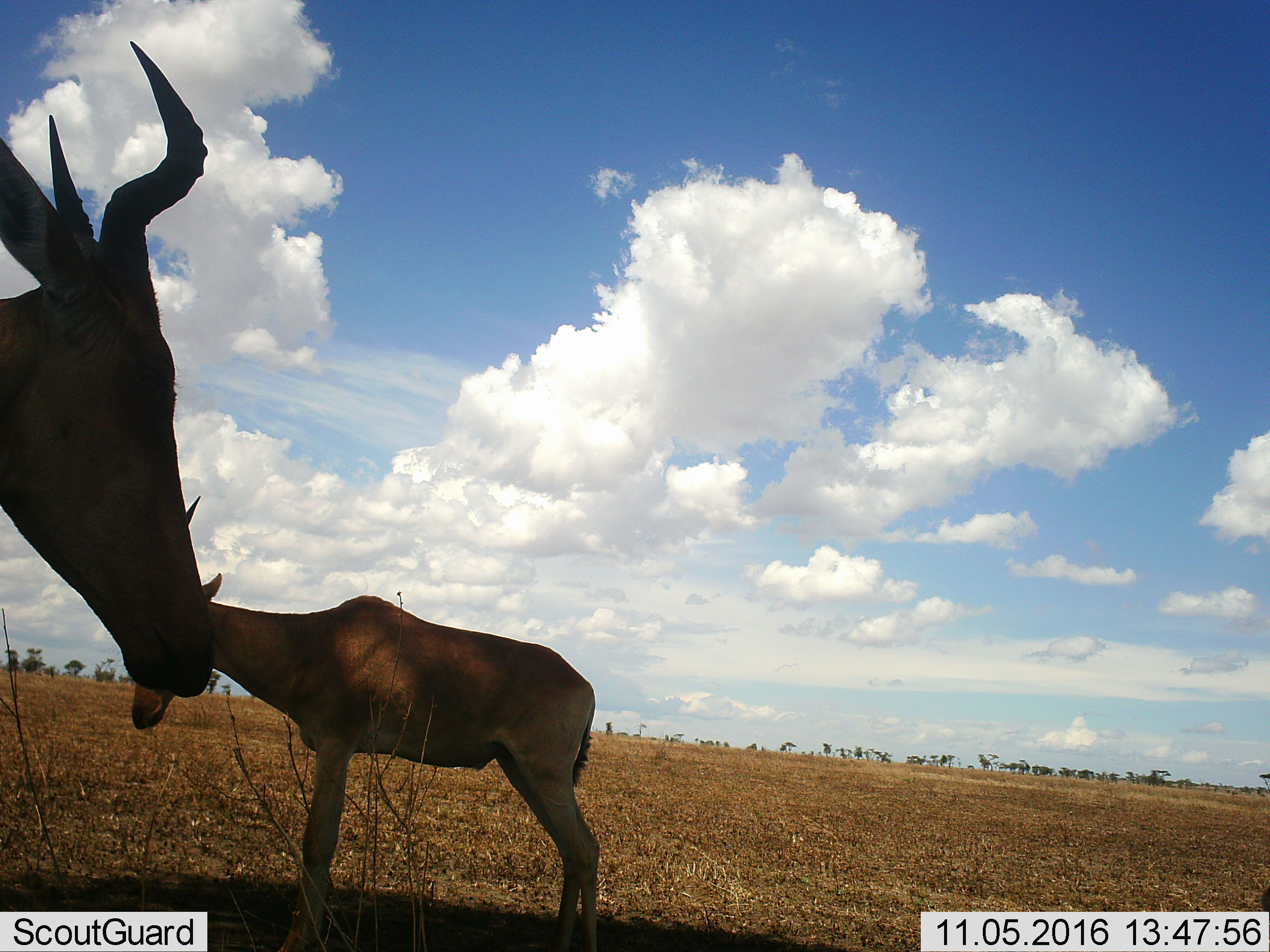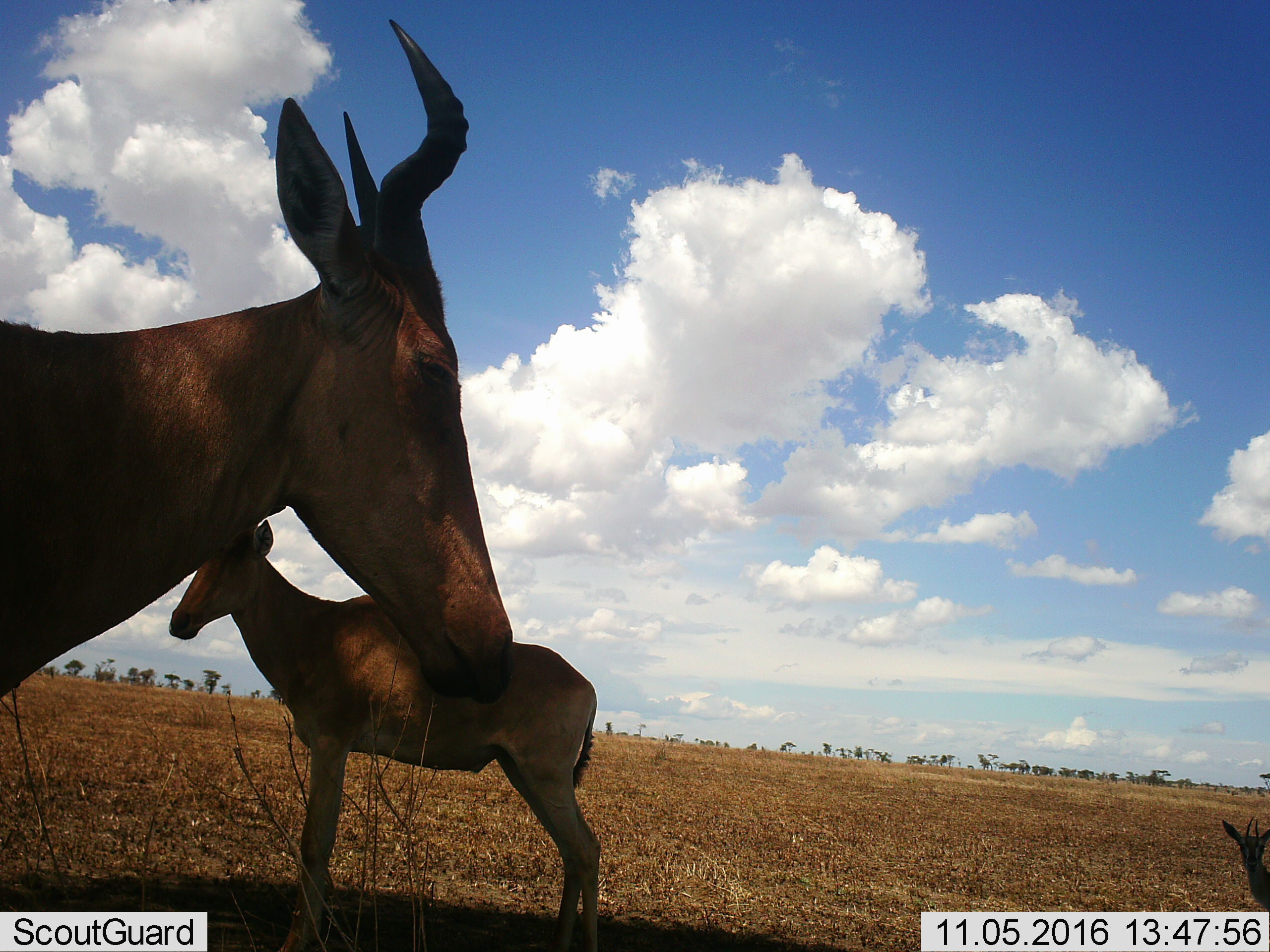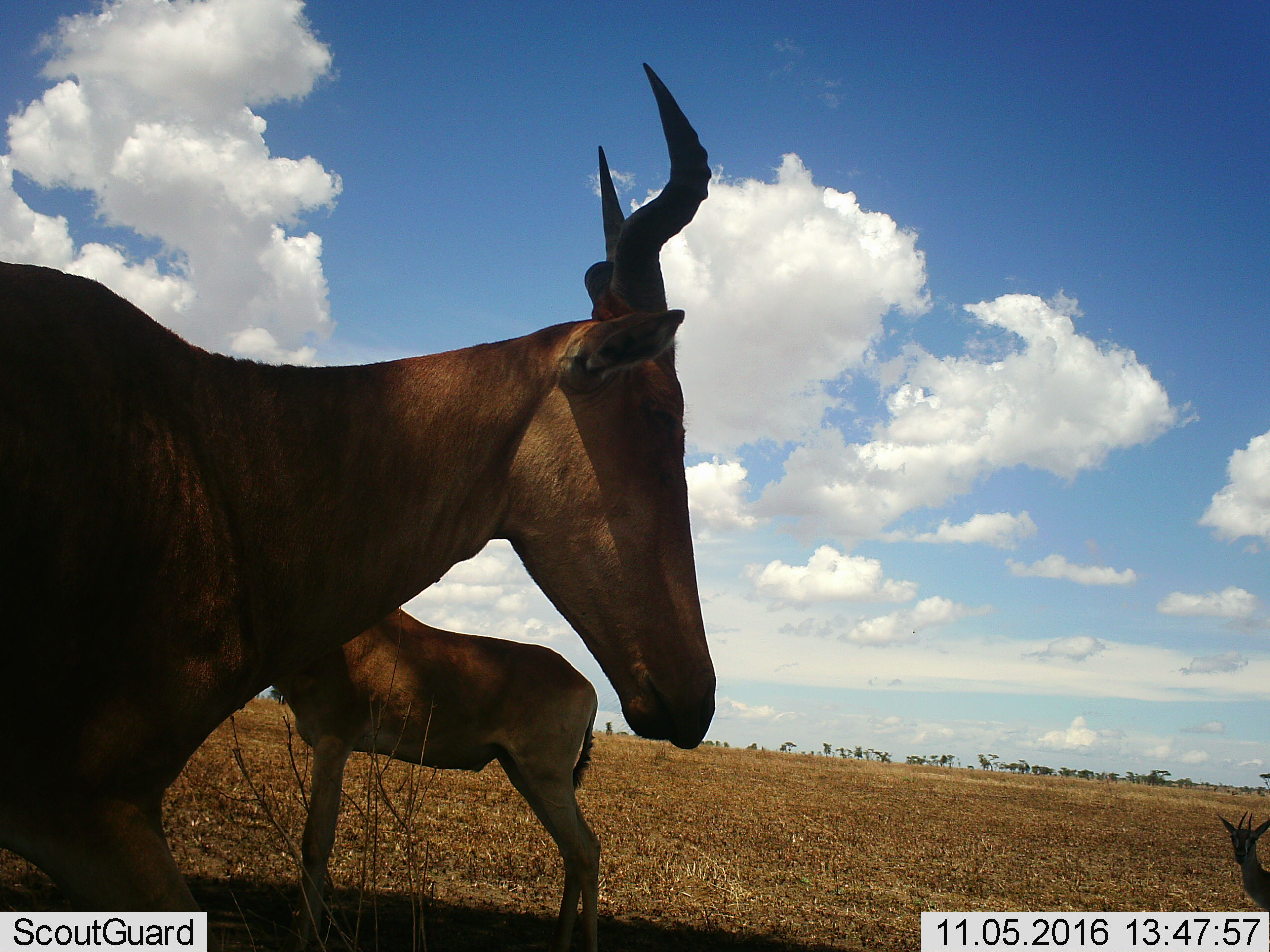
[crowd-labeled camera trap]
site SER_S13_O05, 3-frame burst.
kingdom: Animalia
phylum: Chordata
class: Mammalia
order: Artiodactyla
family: Bovidae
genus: Alcelaphus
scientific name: Alcelaphus buselaphus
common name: hartebeest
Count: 2.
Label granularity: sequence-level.